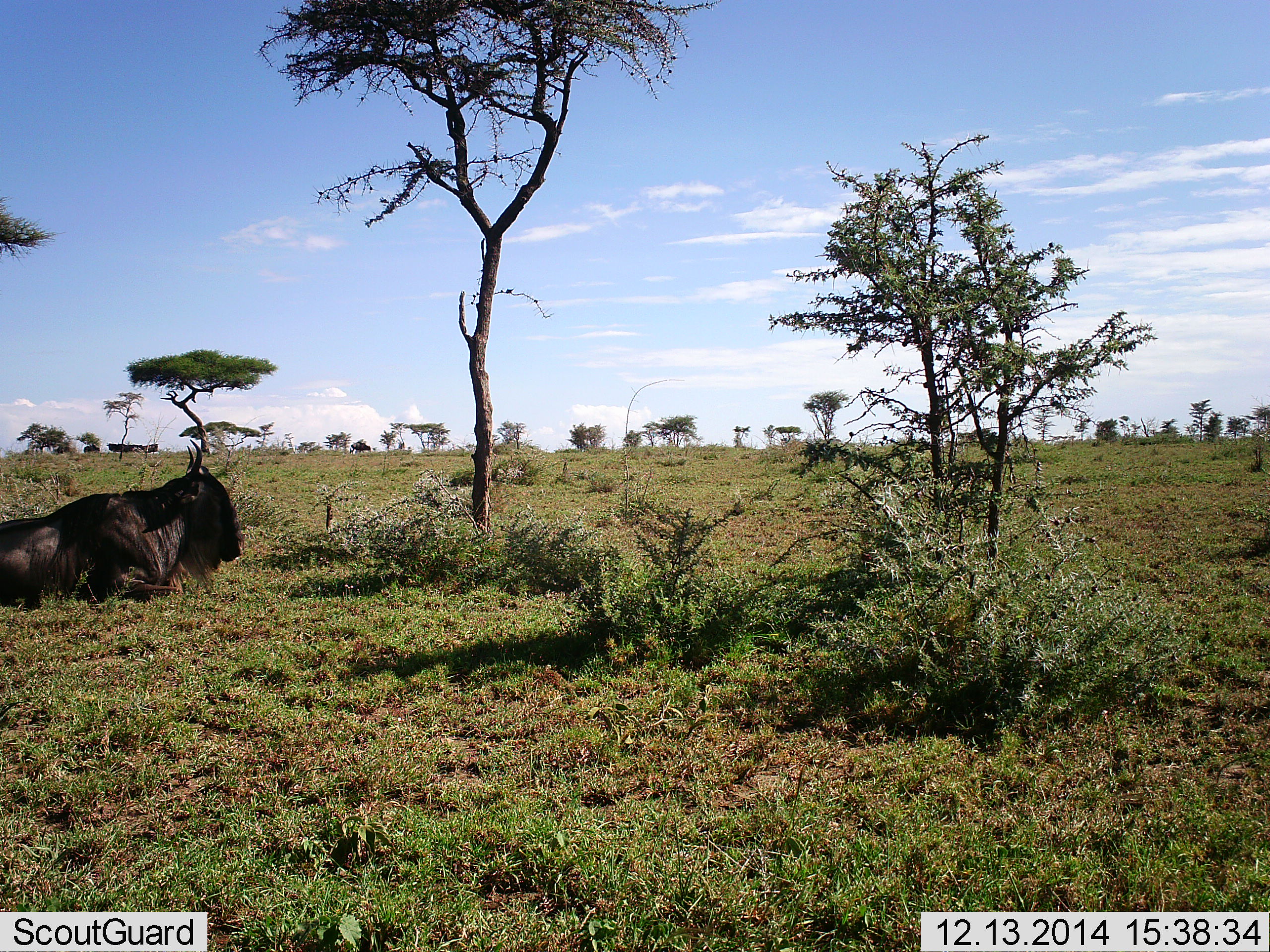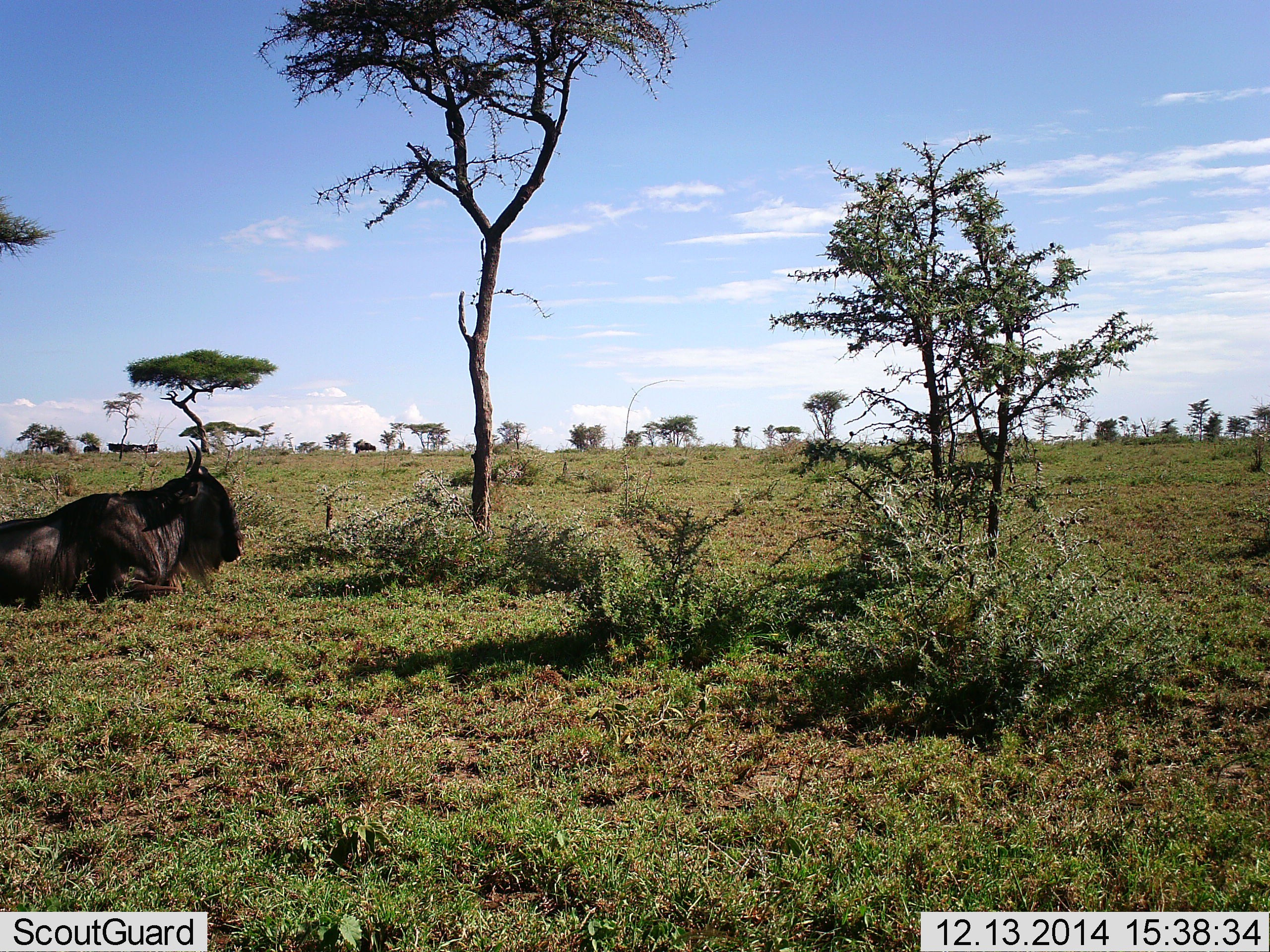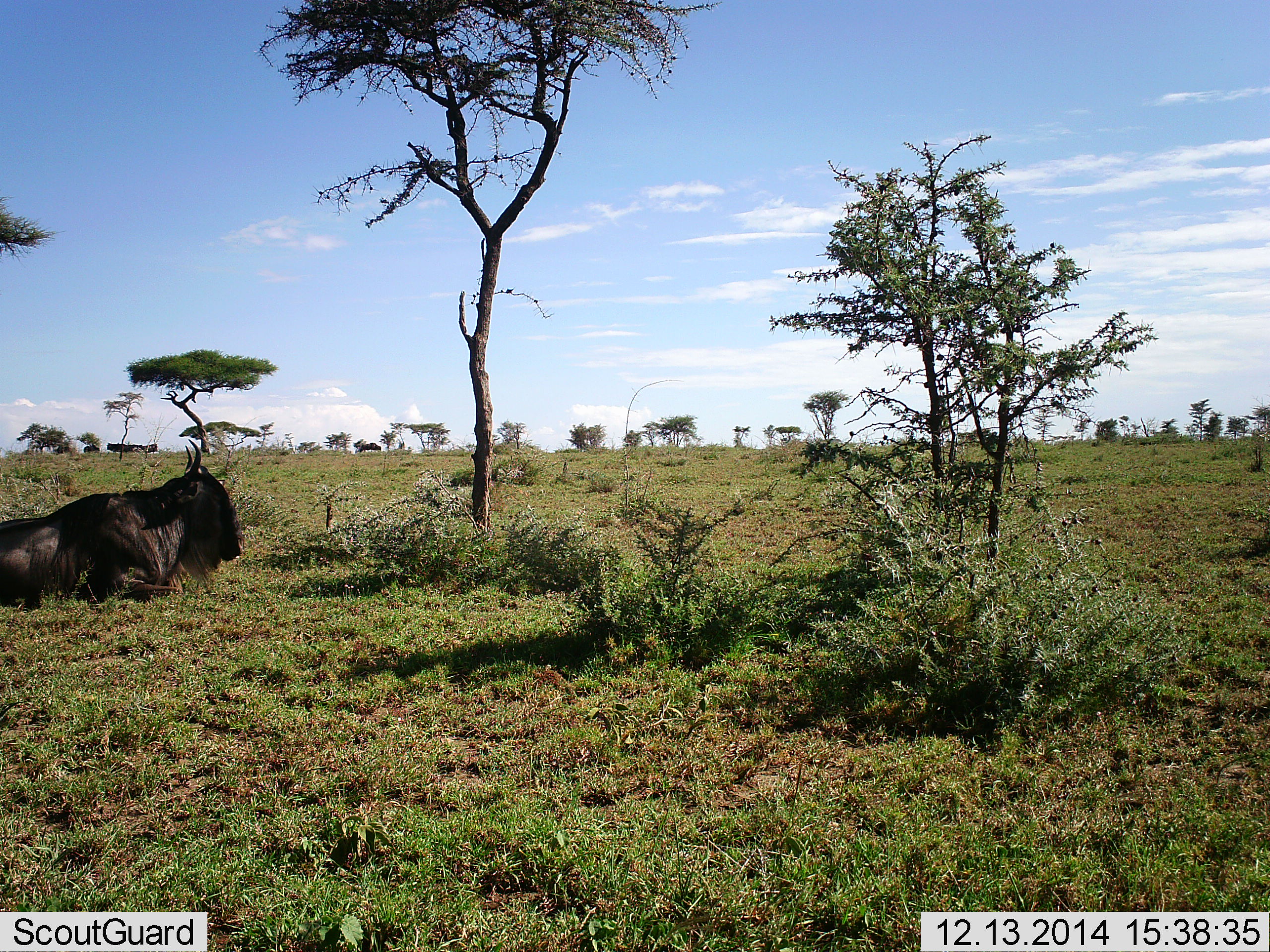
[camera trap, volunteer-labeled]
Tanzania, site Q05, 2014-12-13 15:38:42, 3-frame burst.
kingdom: Animalia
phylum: Chordata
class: Mammalia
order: Artiodactyla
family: Bovidae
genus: Connochaetes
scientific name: Connochaetes taurinus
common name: blue wildebeest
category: wildebeest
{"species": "wildebeest (blue wildebeest) (Connochaetes taurinus)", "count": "2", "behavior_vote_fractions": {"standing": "30%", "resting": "90%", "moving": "50%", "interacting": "0%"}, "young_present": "0%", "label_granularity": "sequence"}